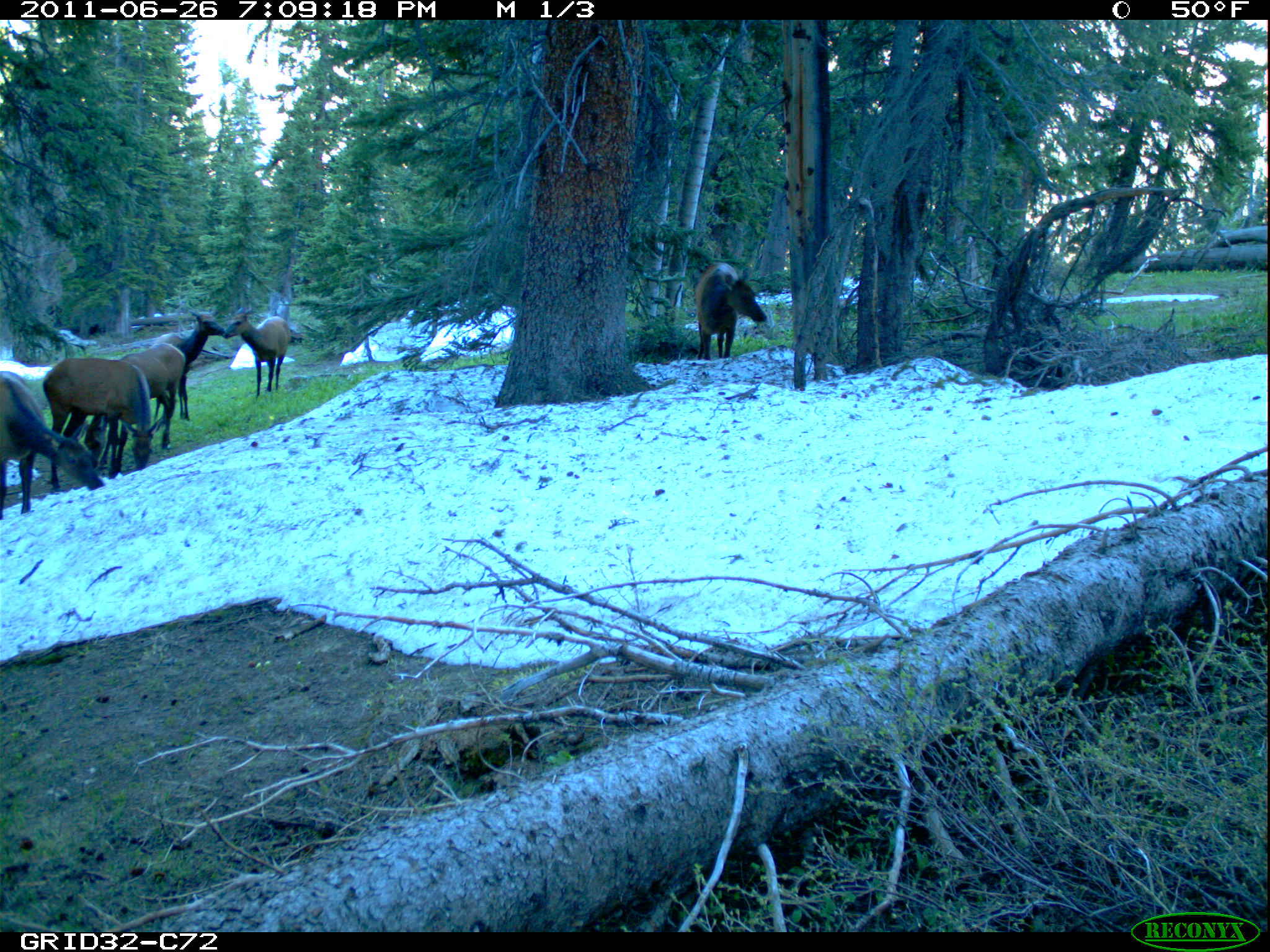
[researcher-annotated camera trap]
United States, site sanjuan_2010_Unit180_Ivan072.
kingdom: Animalia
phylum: Chordata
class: Mammalia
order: Artiodactyla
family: Cervidae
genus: Cervus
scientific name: Cervus elaphus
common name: red deer